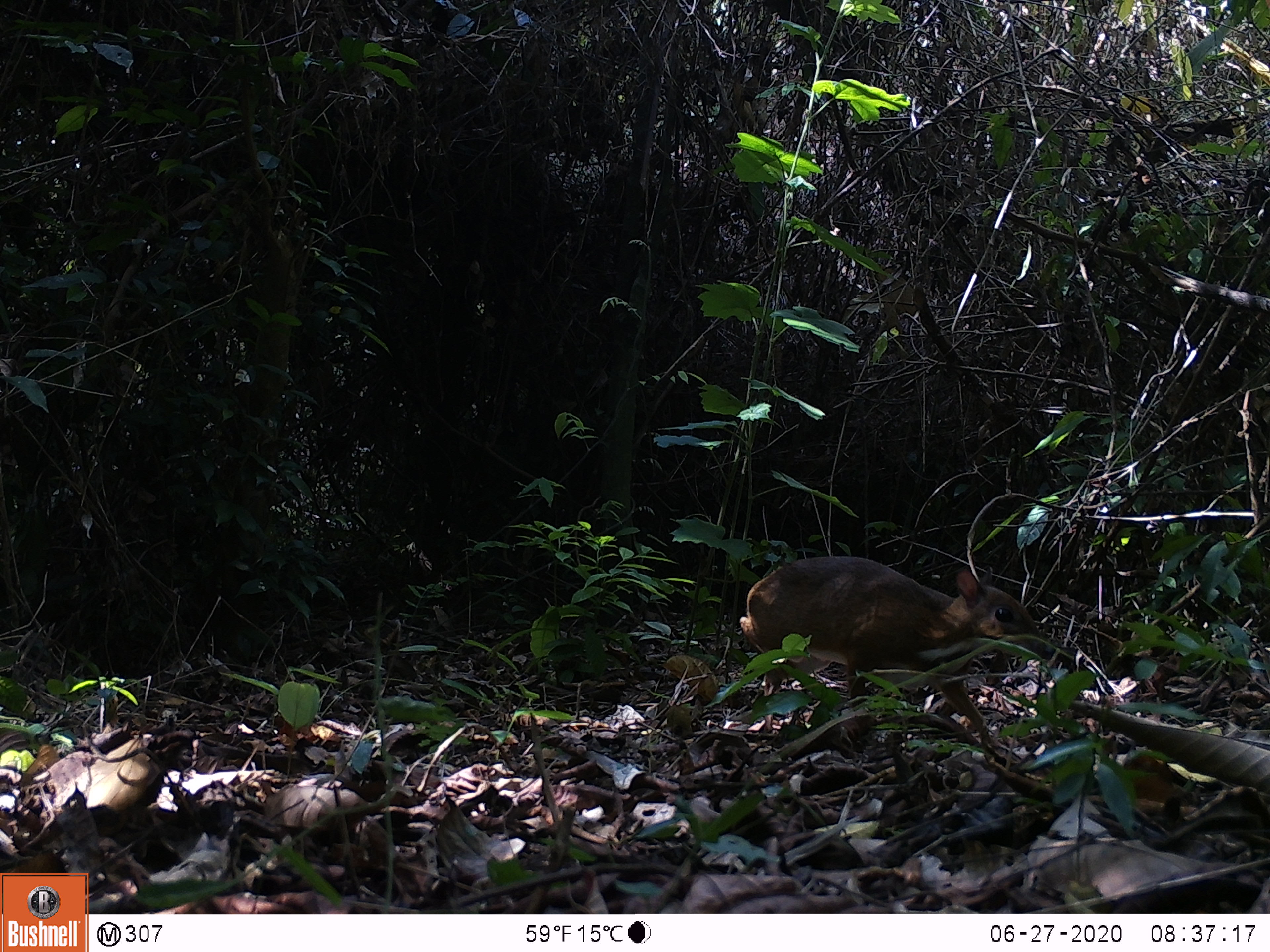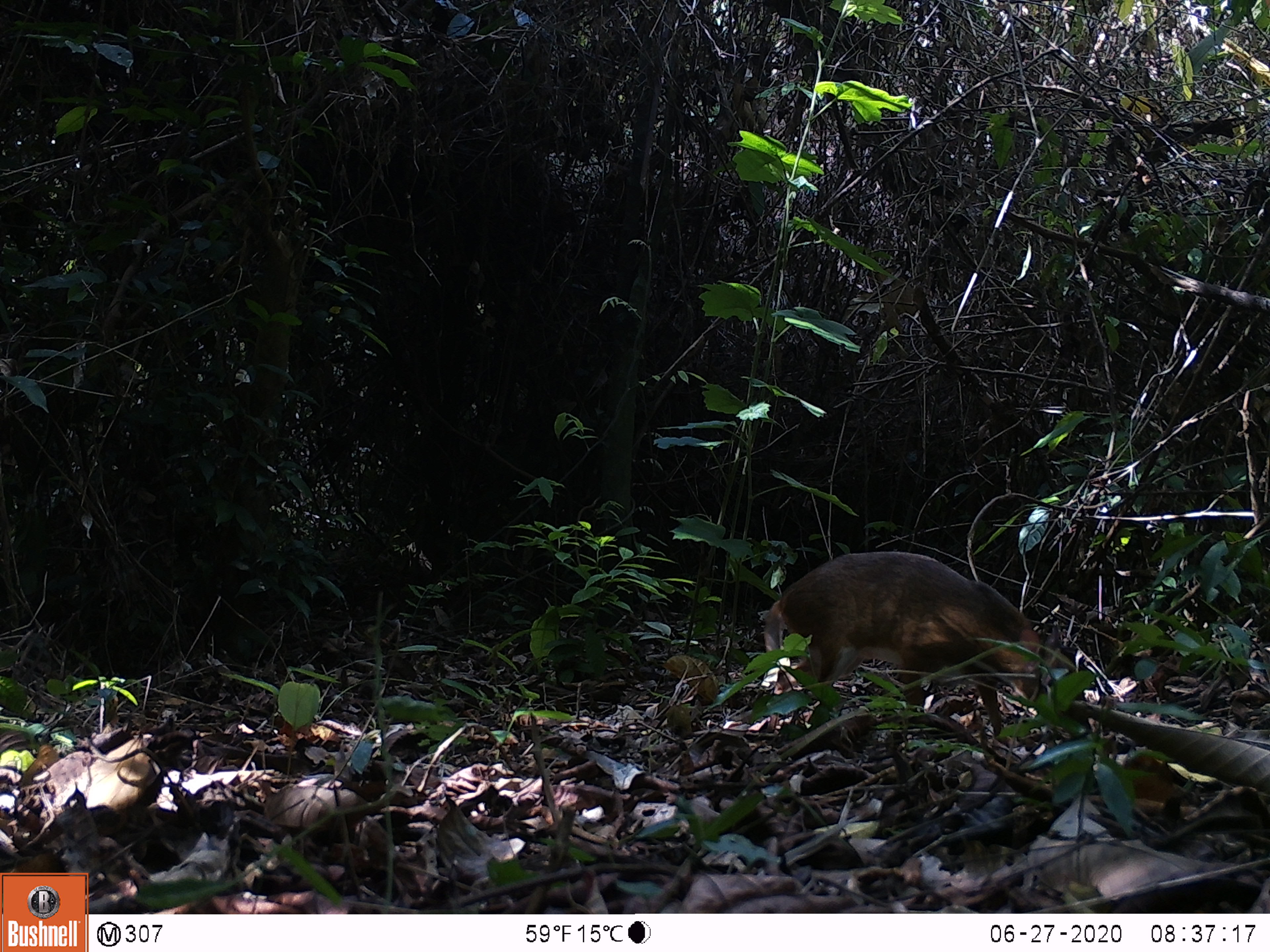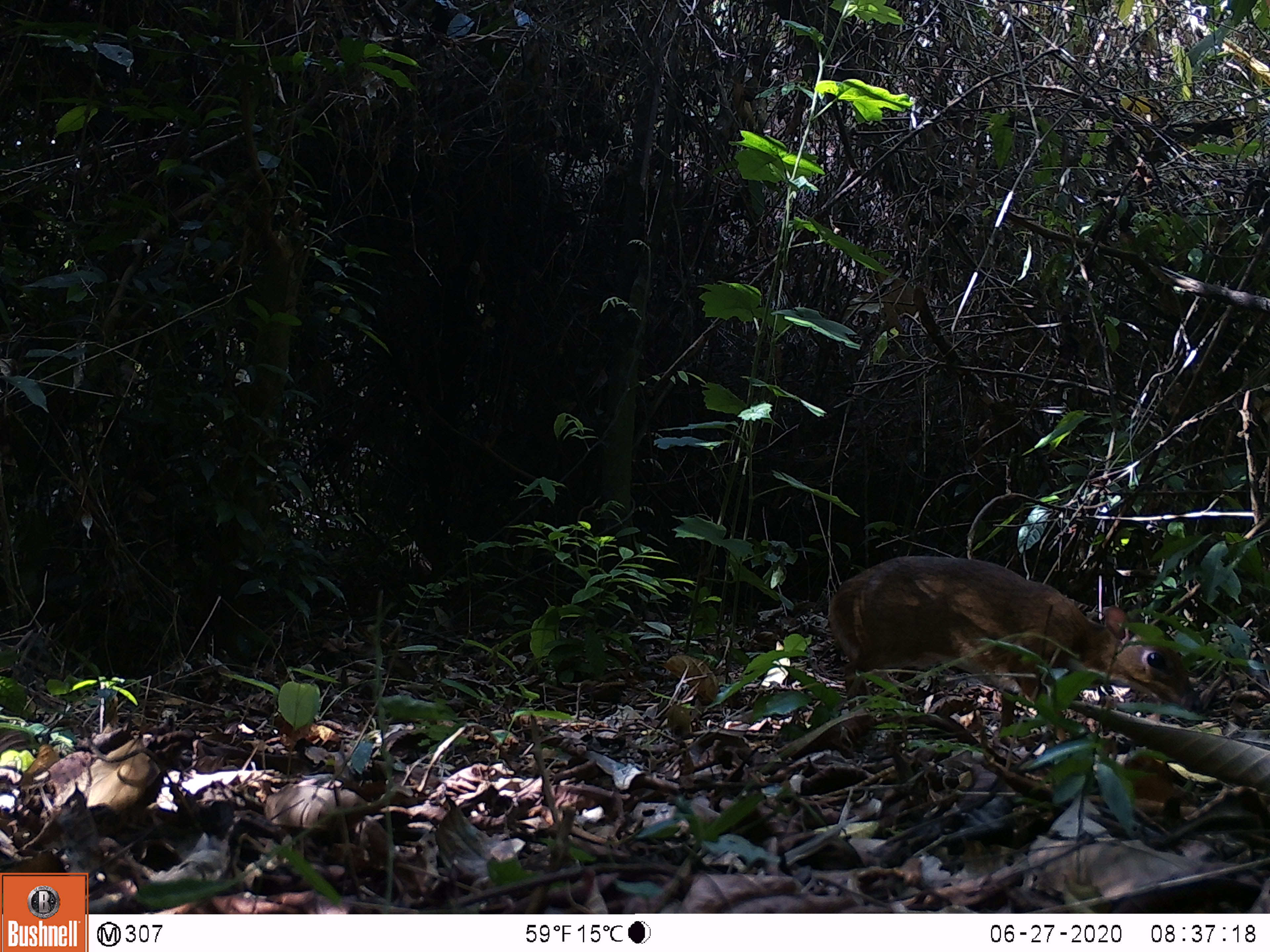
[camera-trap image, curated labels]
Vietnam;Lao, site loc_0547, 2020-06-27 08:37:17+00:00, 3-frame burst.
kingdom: Animalia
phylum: Chordata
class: Mammalia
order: Artiodactyla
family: Tragulidae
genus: Moschiola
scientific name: Moschiola meminna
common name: chevrotain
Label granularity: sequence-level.